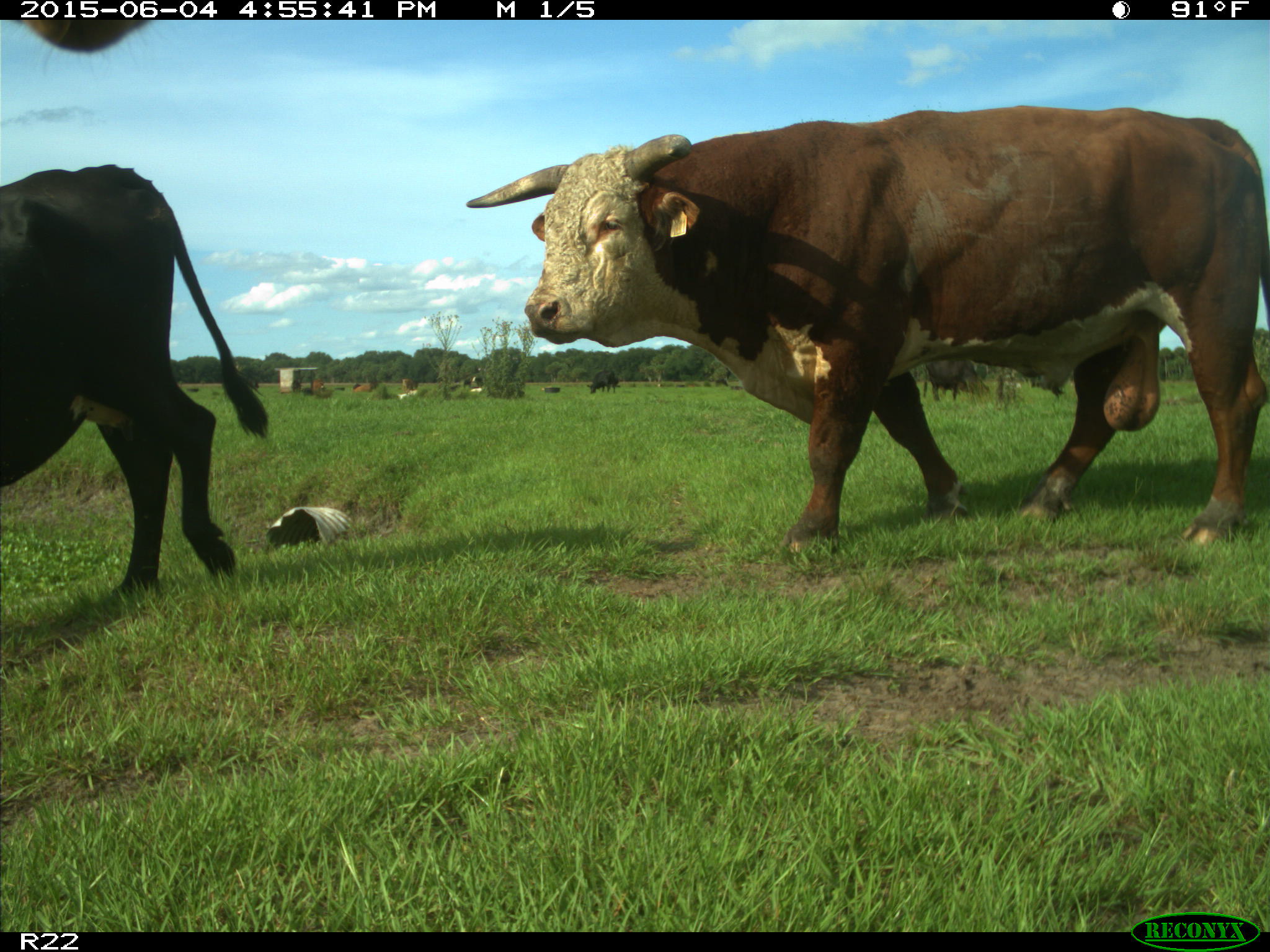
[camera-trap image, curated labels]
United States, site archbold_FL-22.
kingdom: Animalia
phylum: Chordata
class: Mammalia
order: Artiodactyla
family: Bovidae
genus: Bos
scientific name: Bos taurus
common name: domestic cow